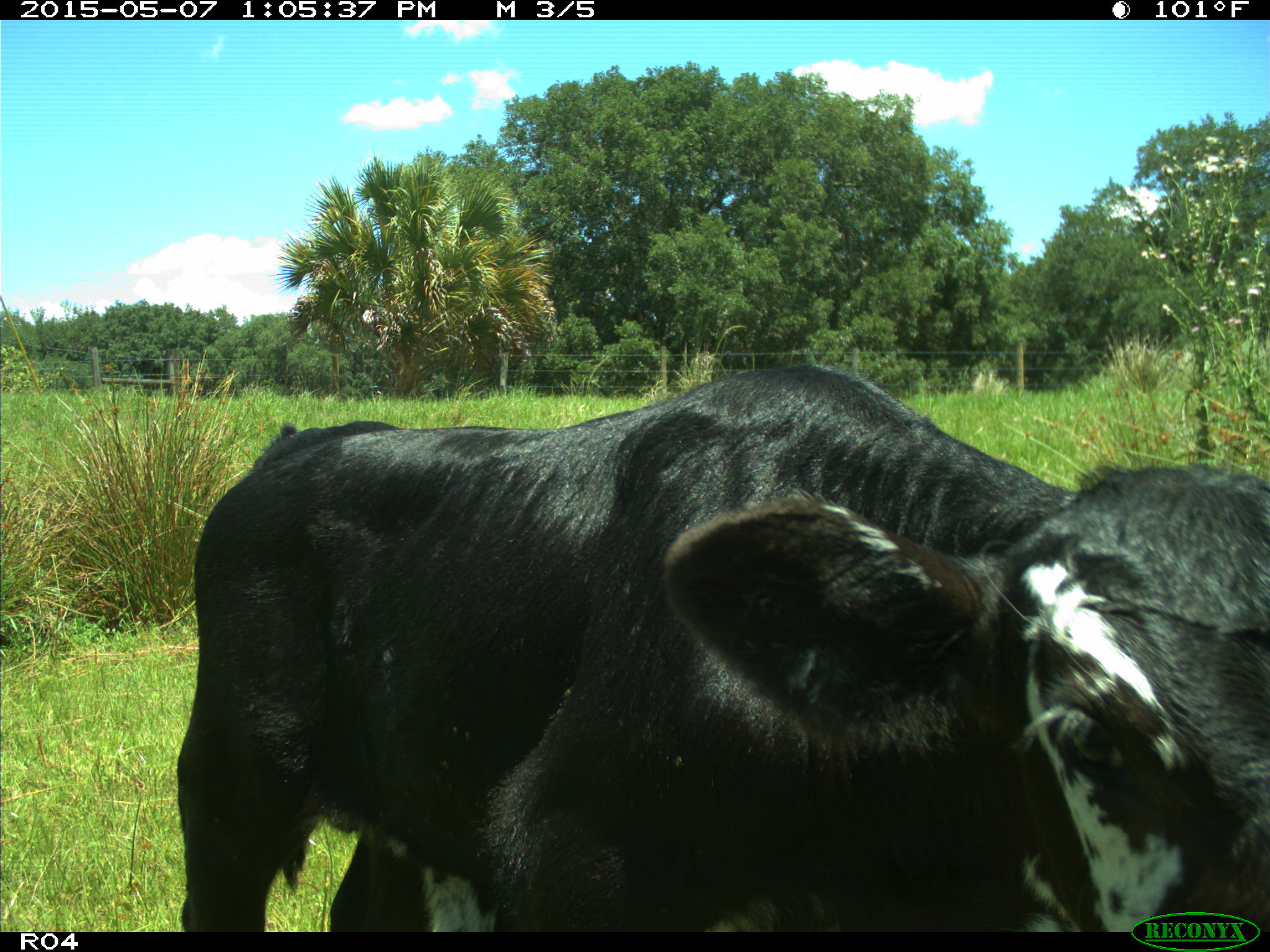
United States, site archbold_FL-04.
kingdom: Animalia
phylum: Chordata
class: Mammalia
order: Artiodactyla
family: Bovidae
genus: Bos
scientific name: Bos taurus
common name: domestic cow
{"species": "Bos taurus (domestic cow)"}